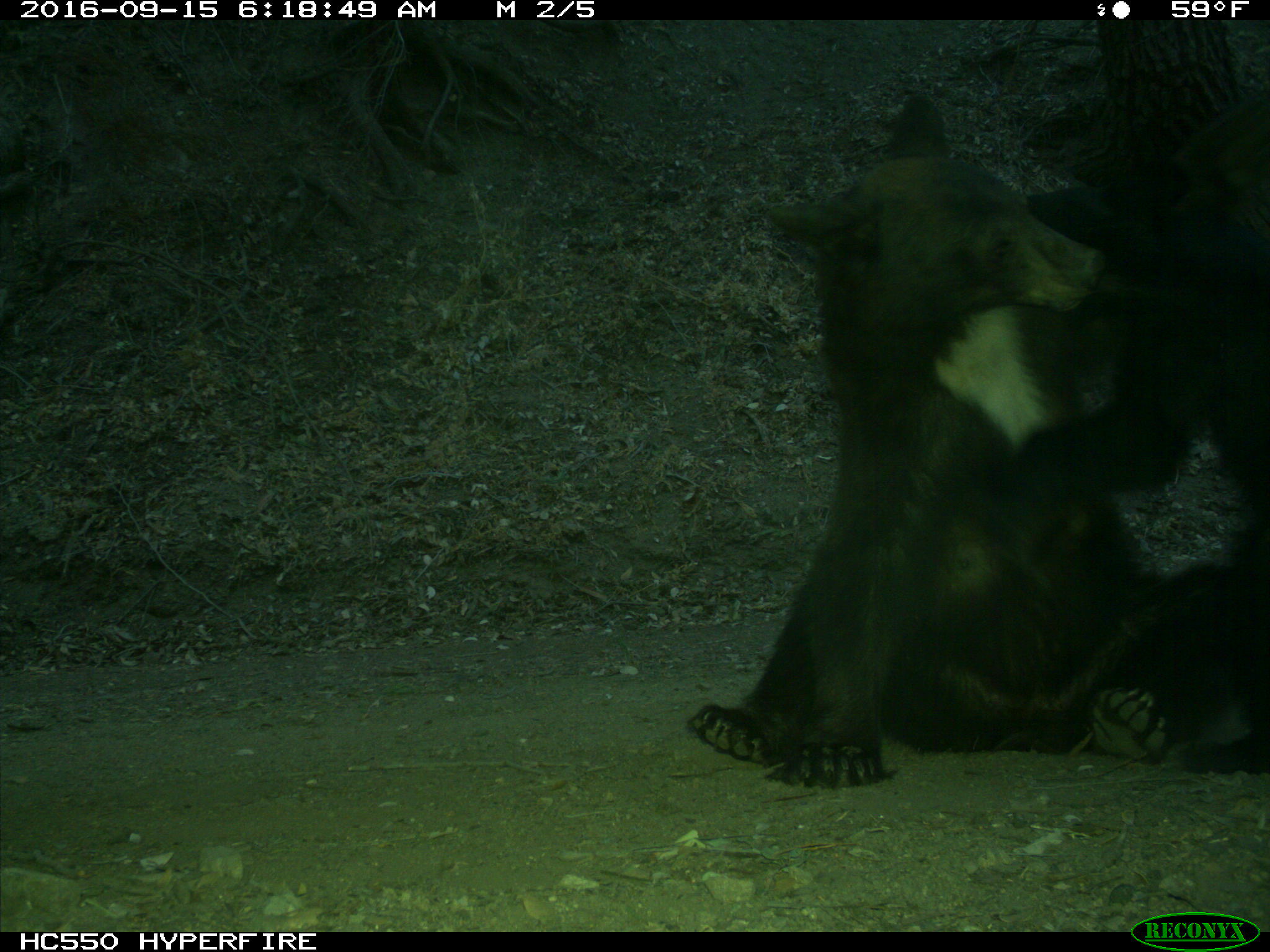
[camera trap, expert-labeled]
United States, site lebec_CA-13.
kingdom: Animalia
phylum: Chordata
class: Mammalia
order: Carnivora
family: Ursidae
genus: Ursus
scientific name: Ursus americanus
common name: american black bear